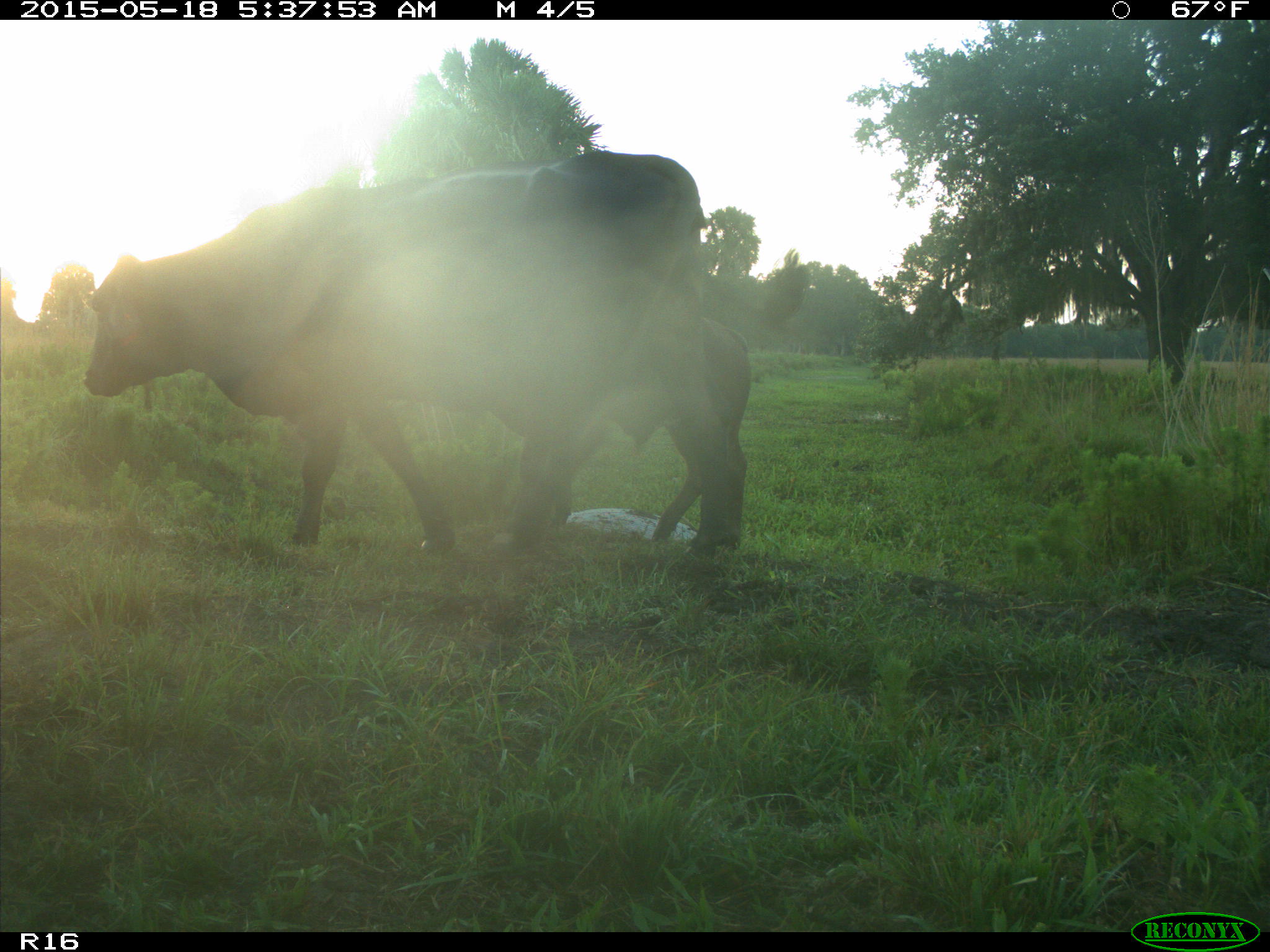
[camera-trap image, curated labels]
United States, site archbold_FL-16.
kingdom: Animalia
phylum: Chordata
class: Mammalia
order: Artiodactyla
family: Bovidae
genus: Bos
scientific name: Bos taurus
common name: domestic cow